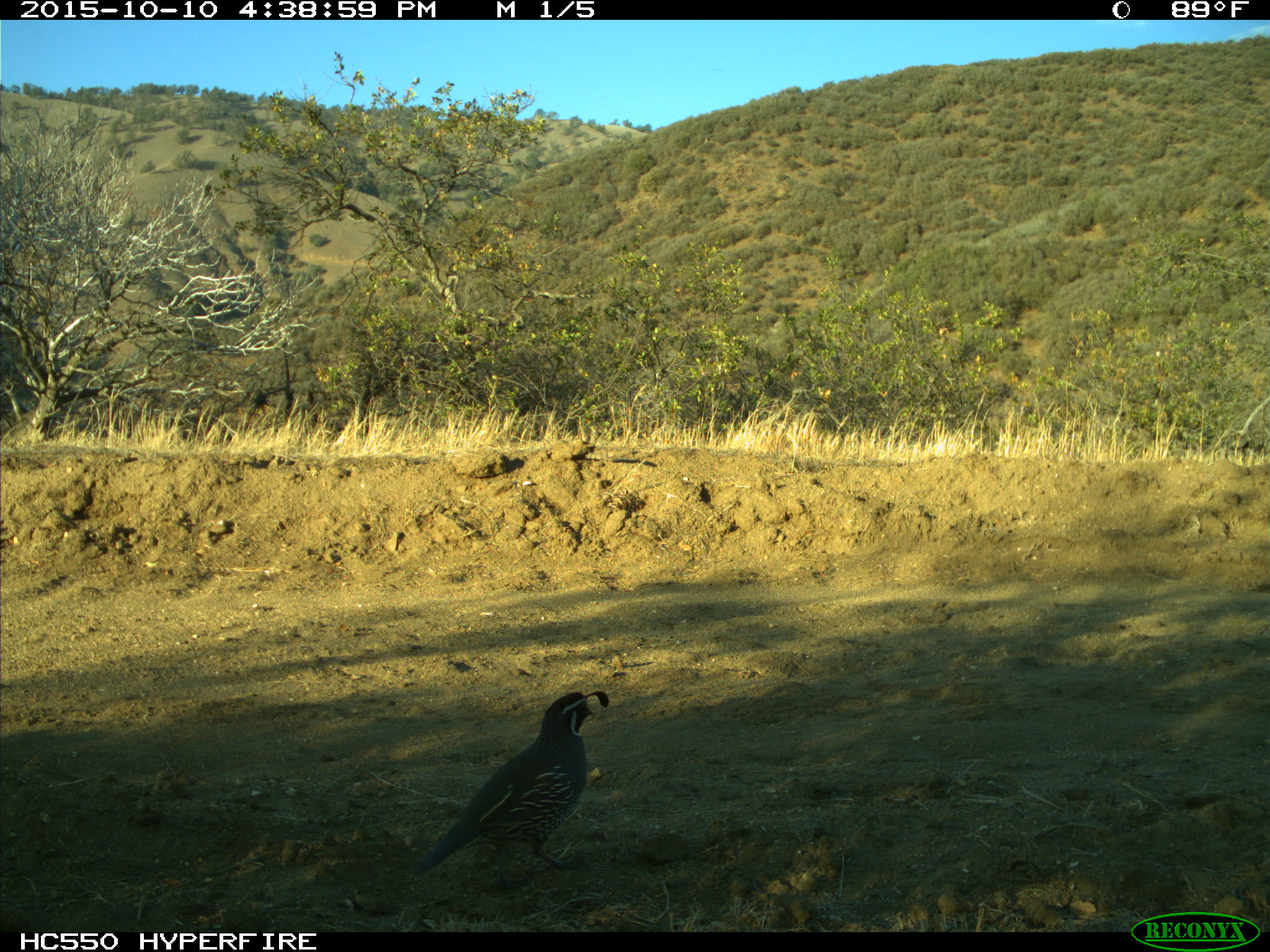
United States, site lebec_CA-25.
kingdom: Animalia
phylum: Chordata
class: Aves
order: Galliformes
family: Odontophoridae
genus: Callipepla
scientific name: Callipepla californica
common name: california quail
Callipepla californica (california quail).